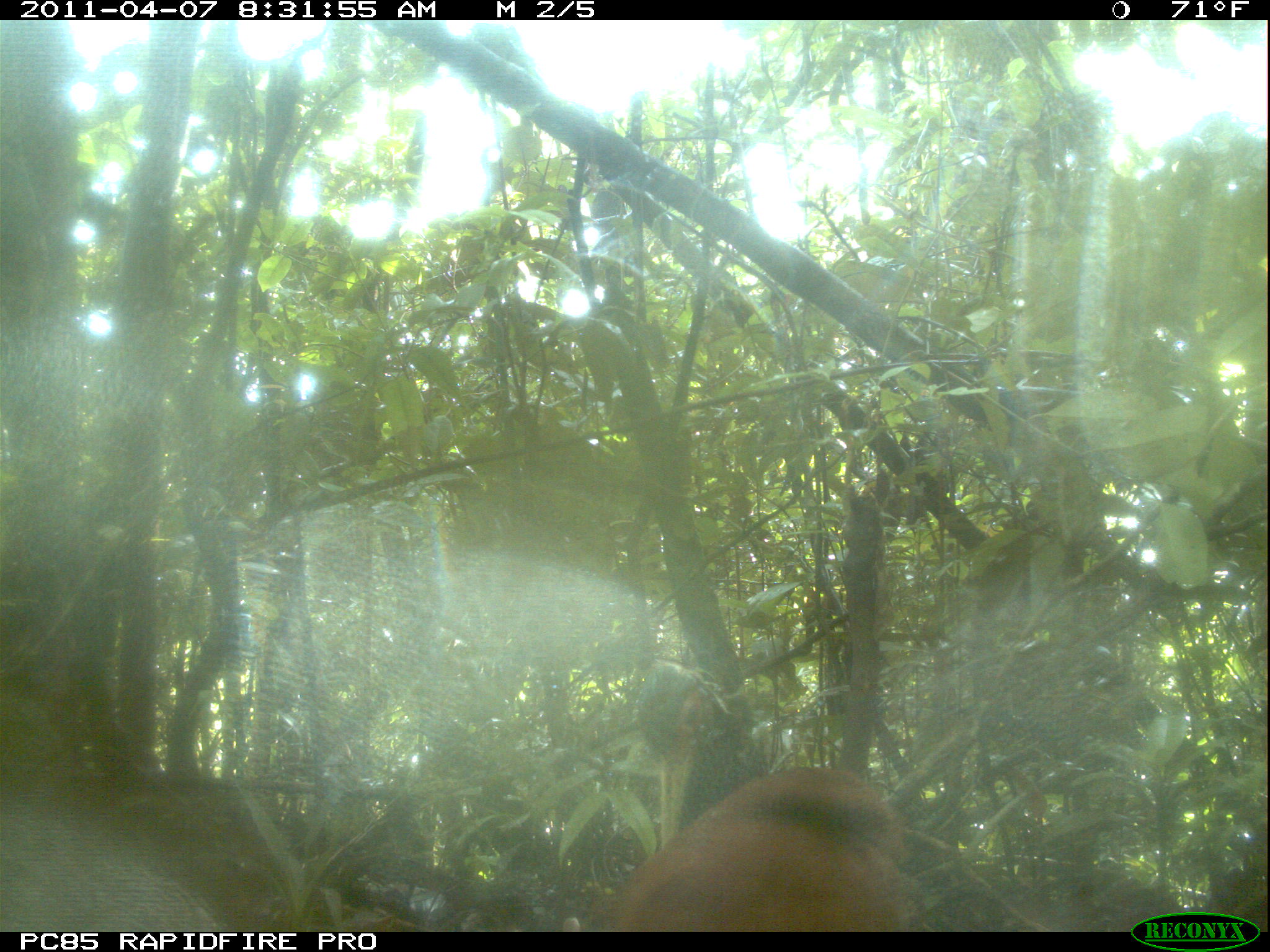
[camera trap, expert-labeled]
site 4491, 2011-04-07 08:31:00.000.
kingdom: Animalia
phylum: Chordata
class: Aves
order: Pelecaniformes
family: Threskiornithidae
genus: Lophotibis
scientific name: Lophotibis cristata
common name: madagascan ibis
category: lophotibis cristataa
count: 2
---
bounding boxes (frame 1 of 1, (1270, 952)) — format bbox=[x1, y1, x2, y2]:
lophotibis cristataa: bbox=[609, 656, 917, 932]